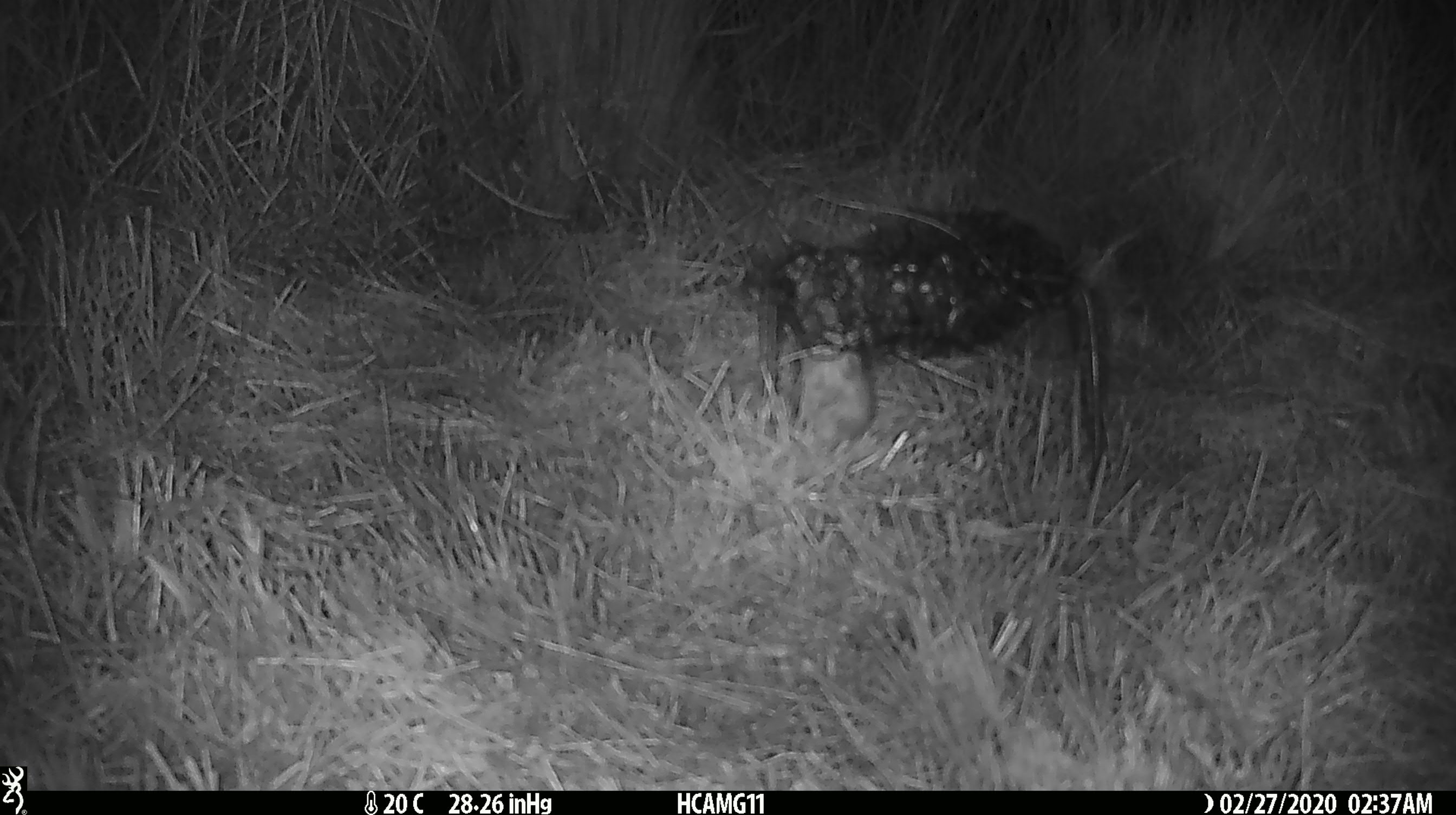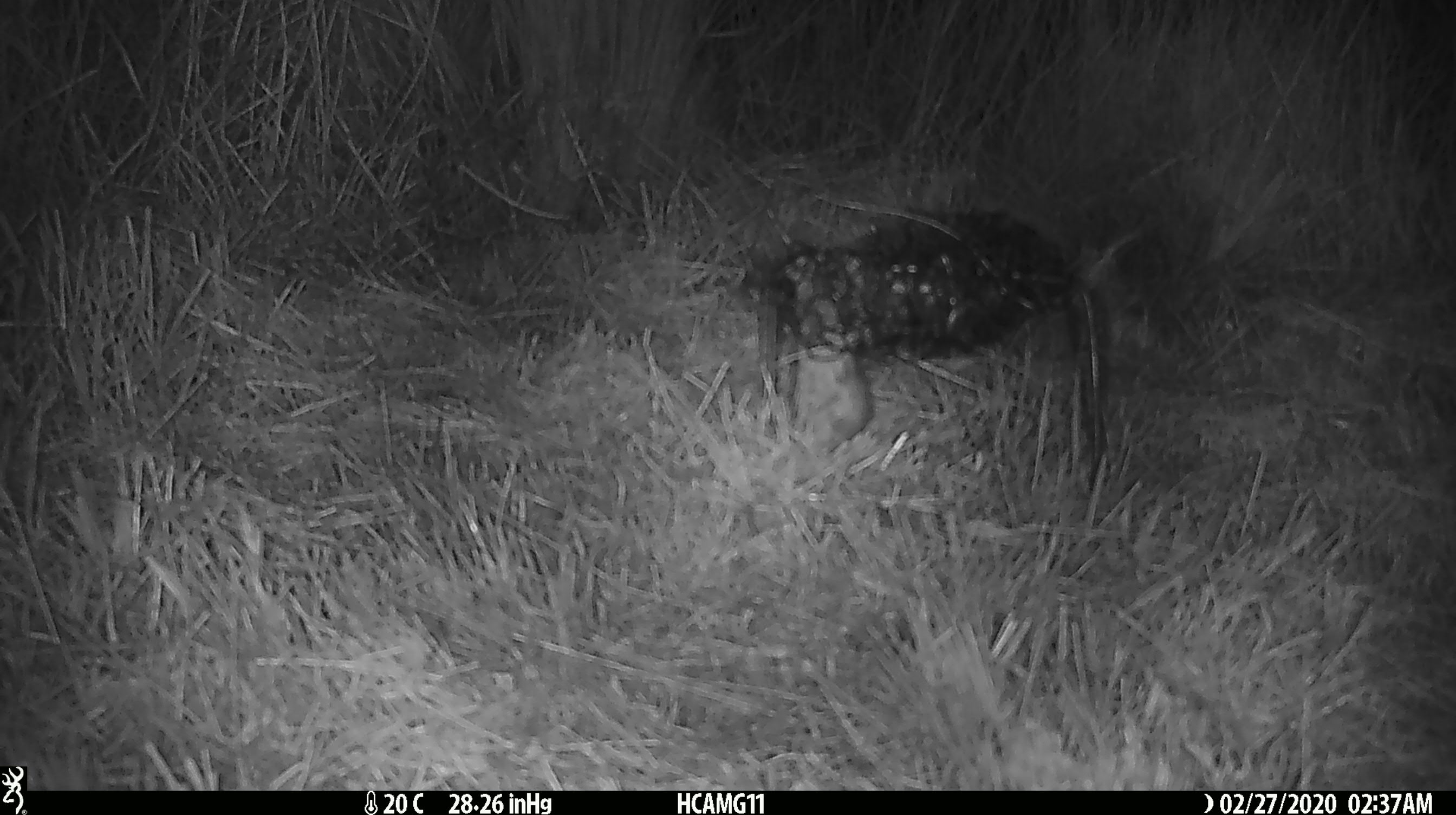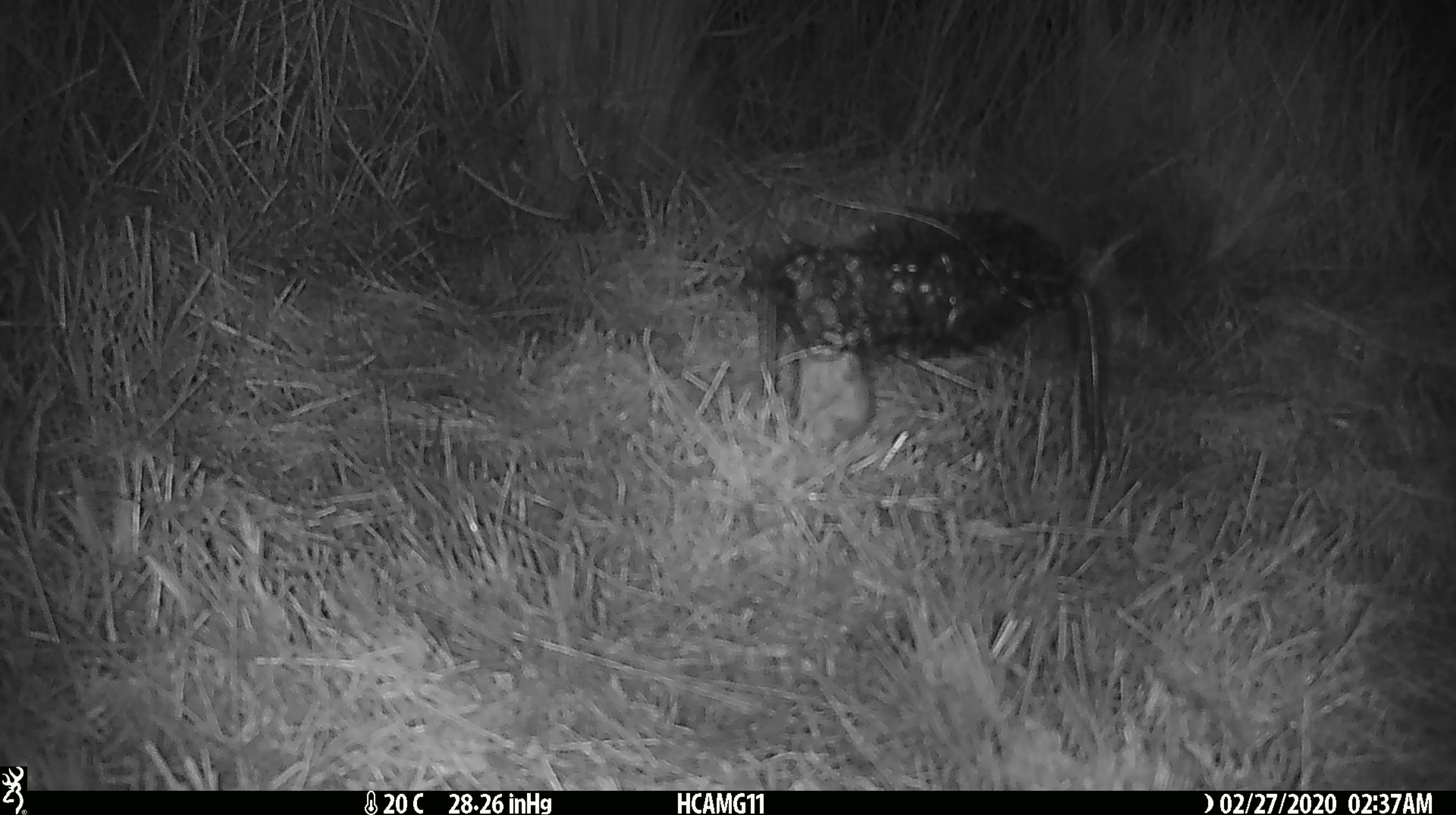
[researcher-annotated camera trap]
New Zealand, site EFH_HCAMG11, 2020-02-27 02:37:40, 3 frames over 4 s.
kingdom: Animalia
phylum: Chordata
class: Mammalia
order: Rodentia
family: Muridae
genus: Mus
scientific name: Mus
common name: mouse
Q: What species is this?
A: Mouse (Mus).